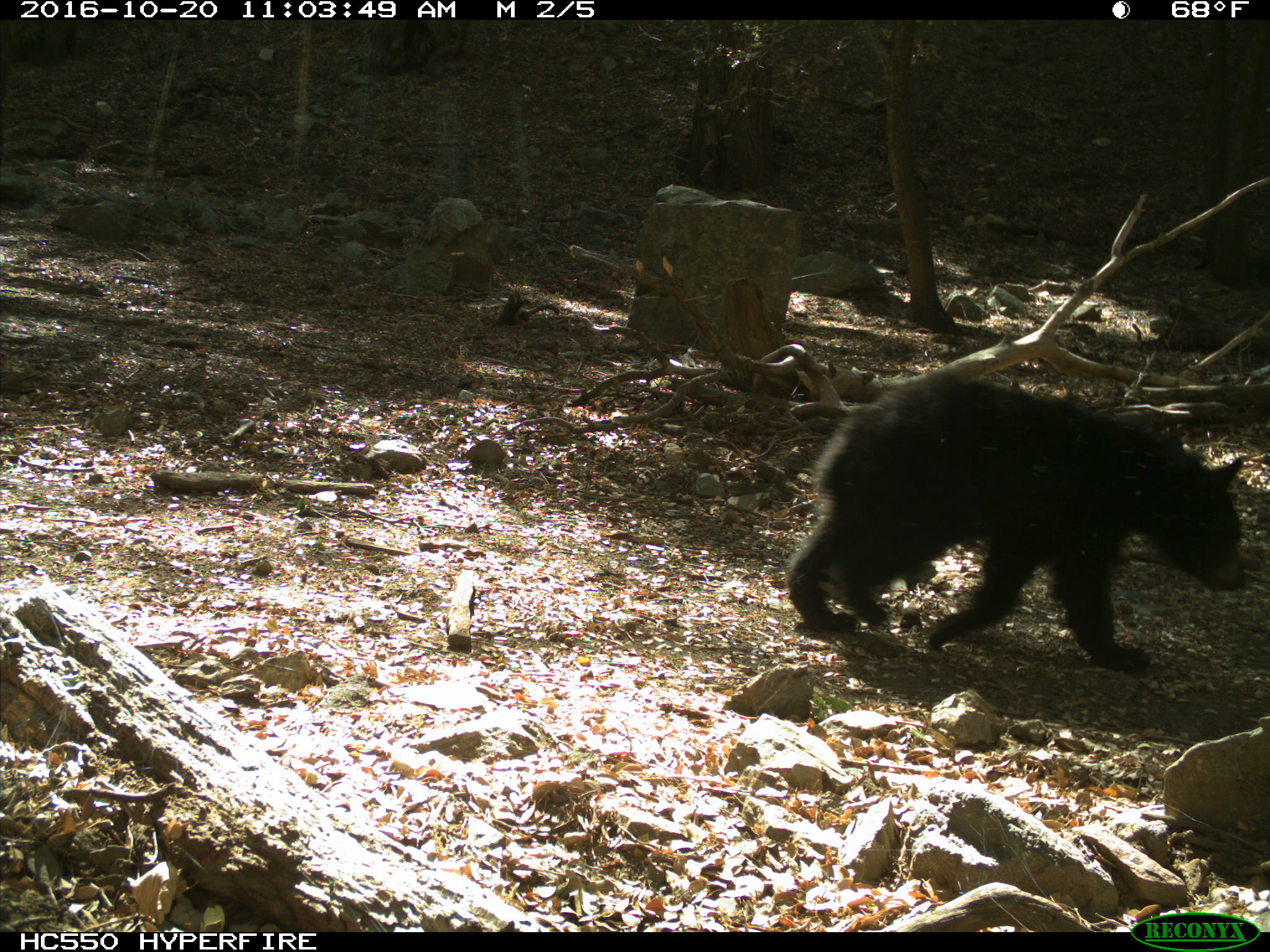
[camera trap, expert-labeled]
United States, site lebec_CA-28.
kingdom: Animalia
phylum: Chordata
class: Mammalia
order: Carnivora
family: Ursidae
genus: Ursus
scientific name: Ursus americanus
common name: american black bear